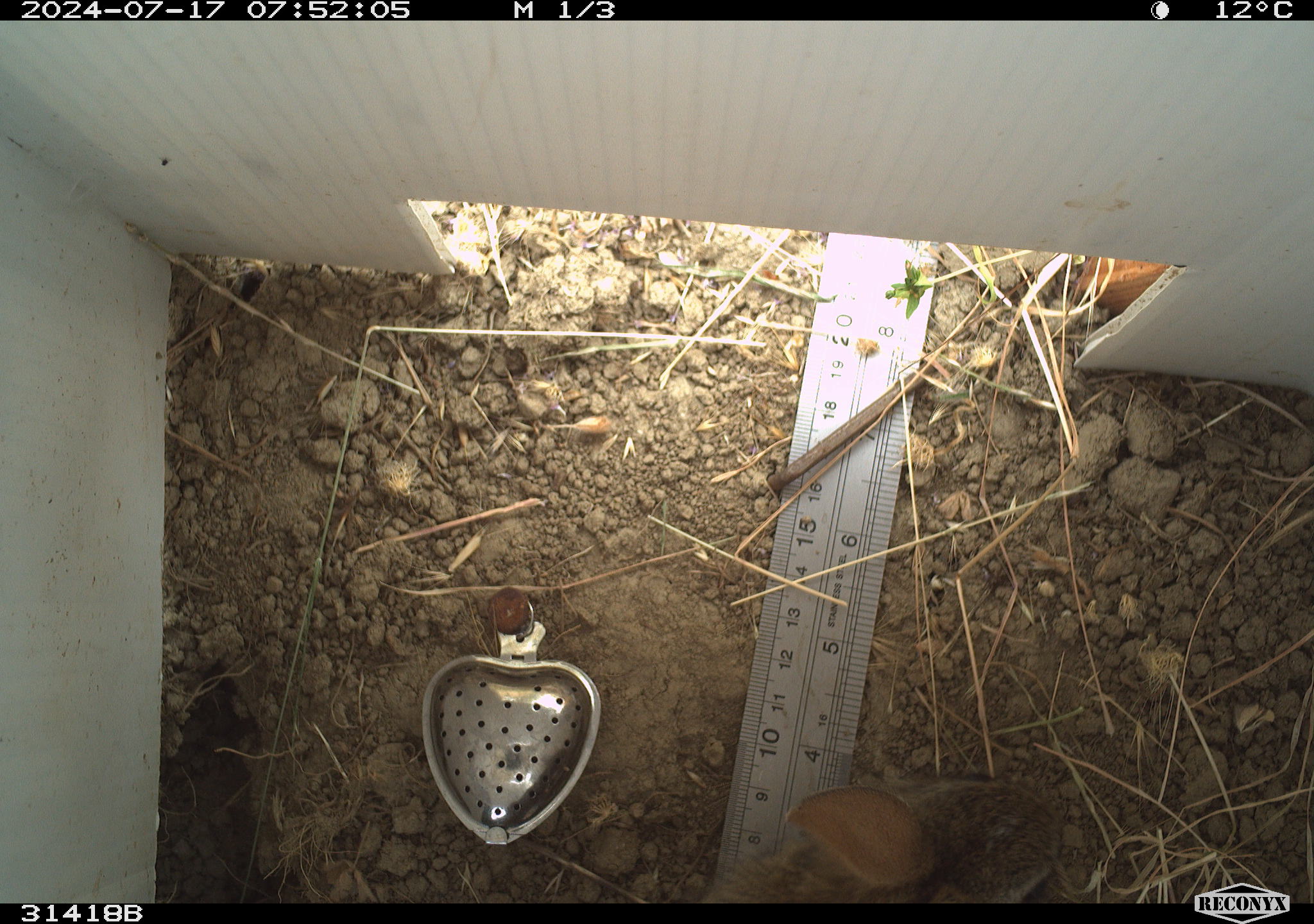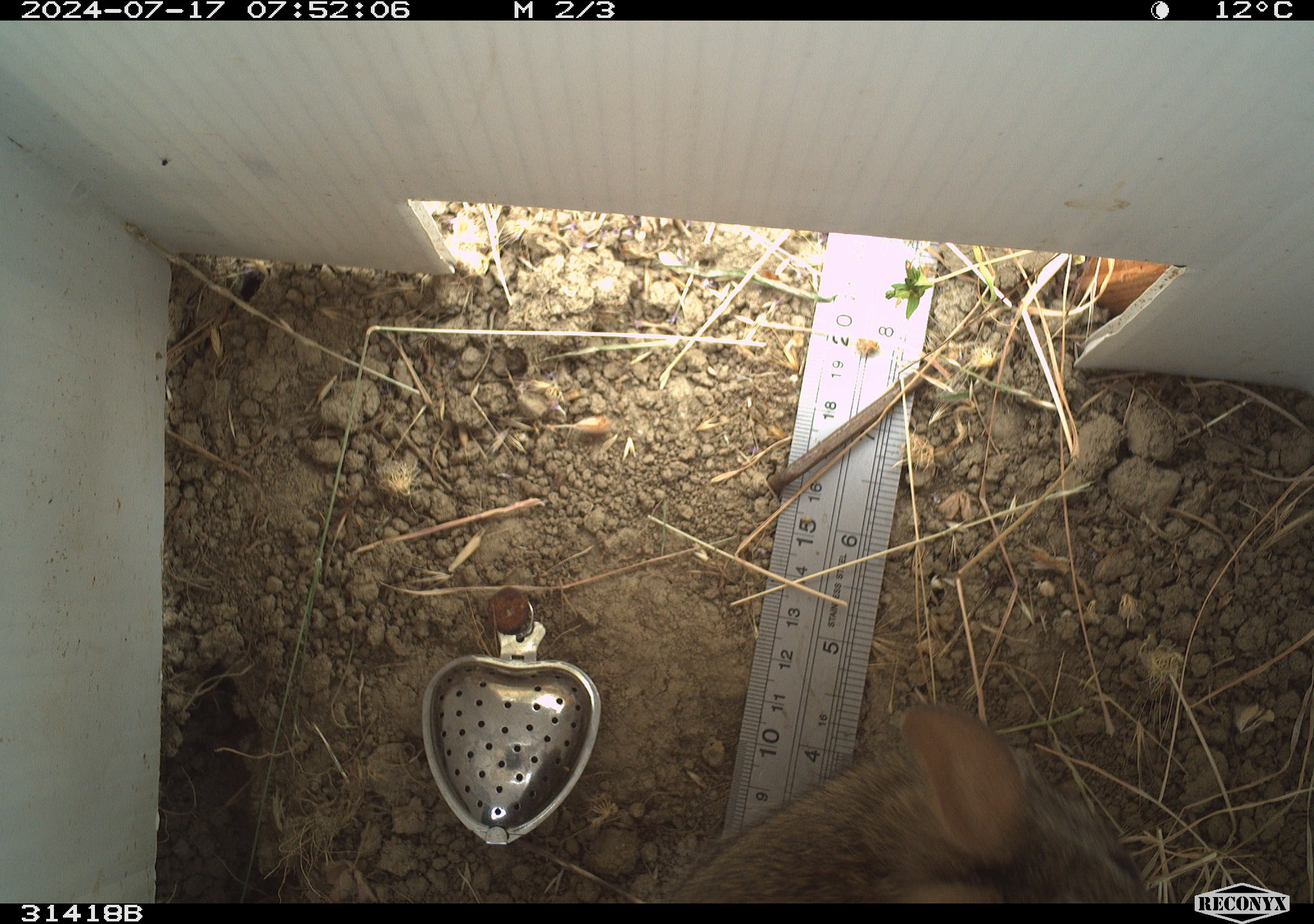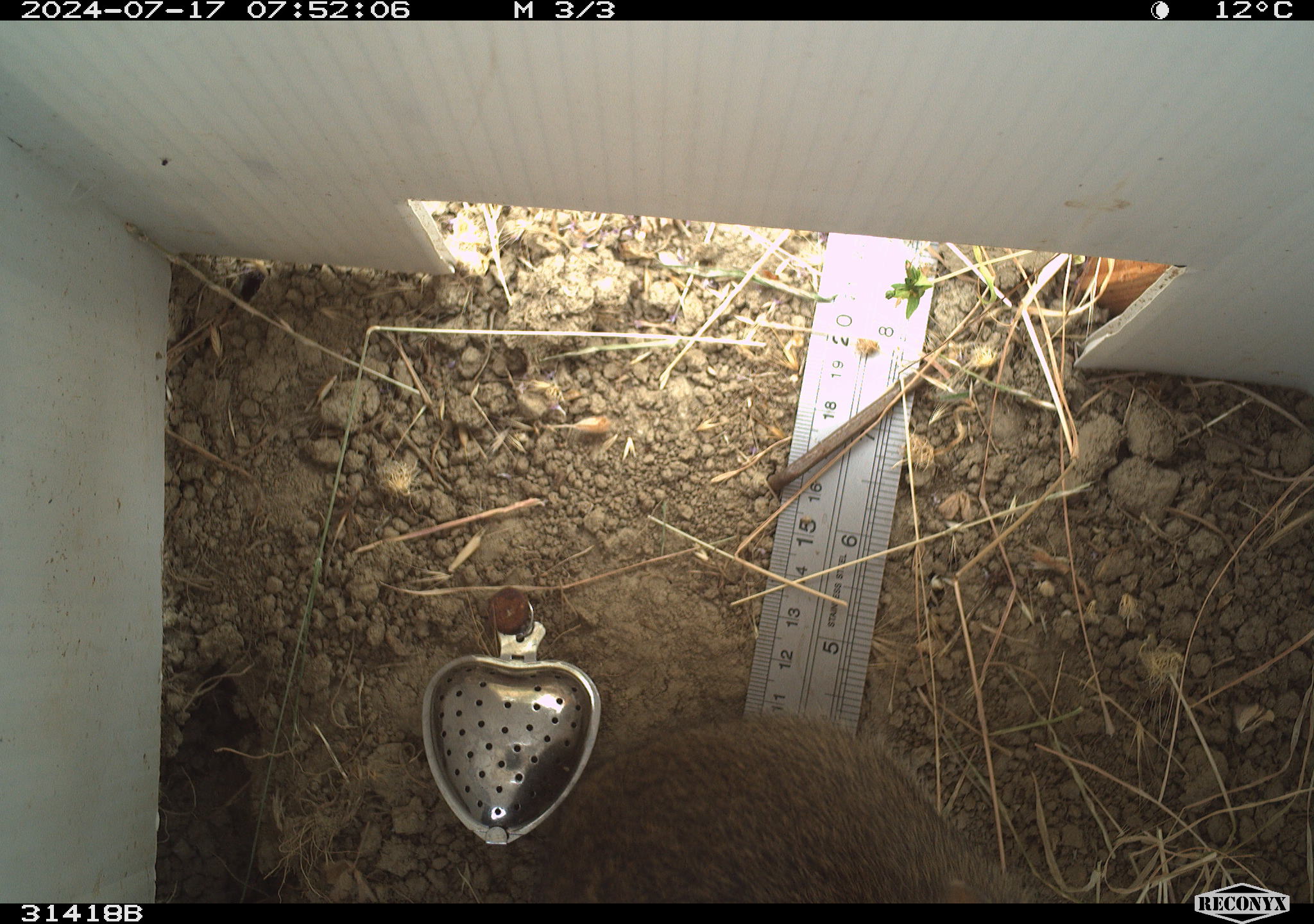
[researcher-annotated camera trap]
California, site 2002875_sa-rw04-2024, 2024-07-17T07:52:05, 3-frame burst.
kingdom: Animalia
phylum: Chordata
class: Mammalia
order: Lagomorpha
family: Leporidae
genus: Sylvilagus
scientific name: Sylvilagus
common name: cottontail rabbits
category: sylvilagus species